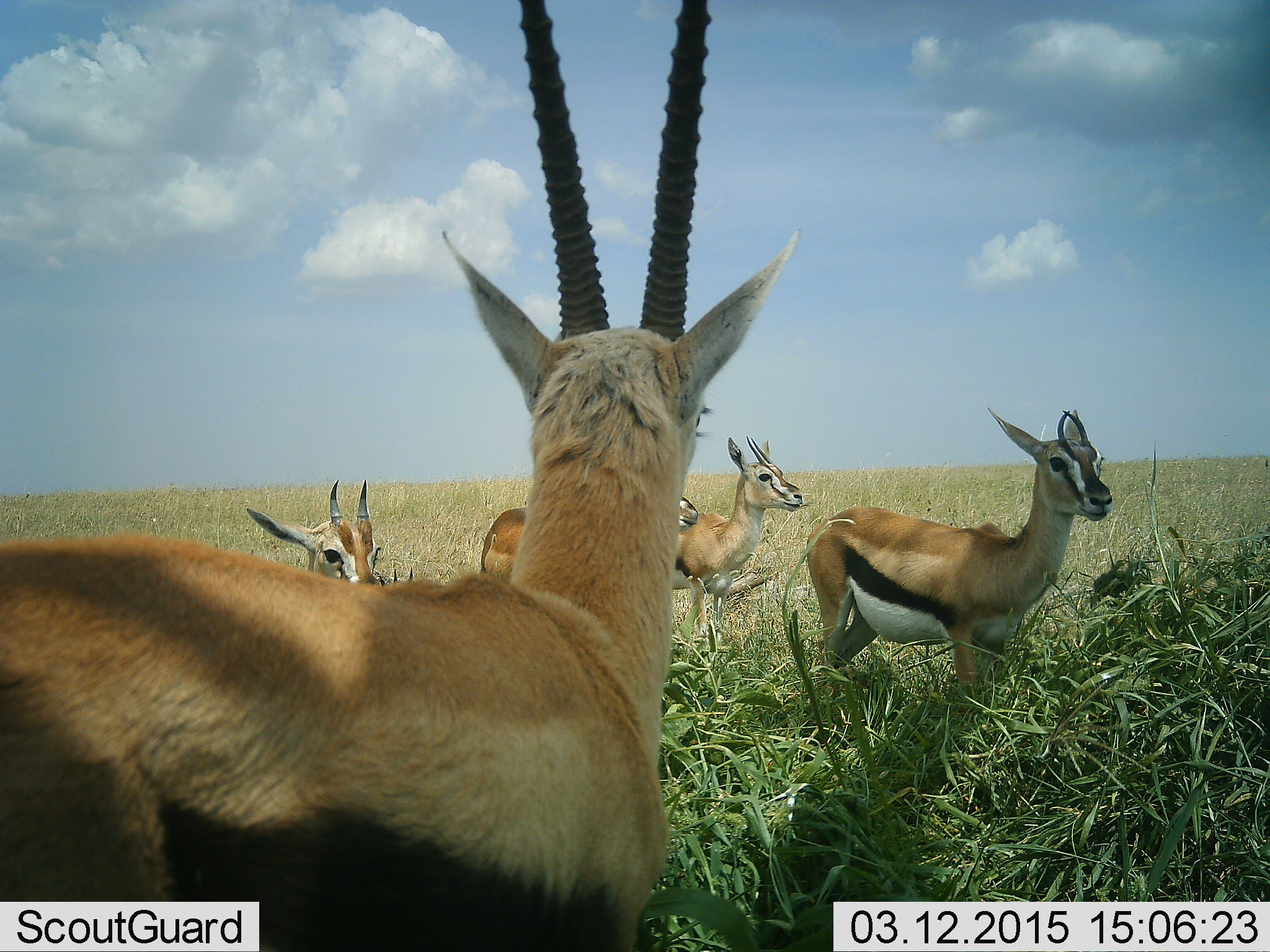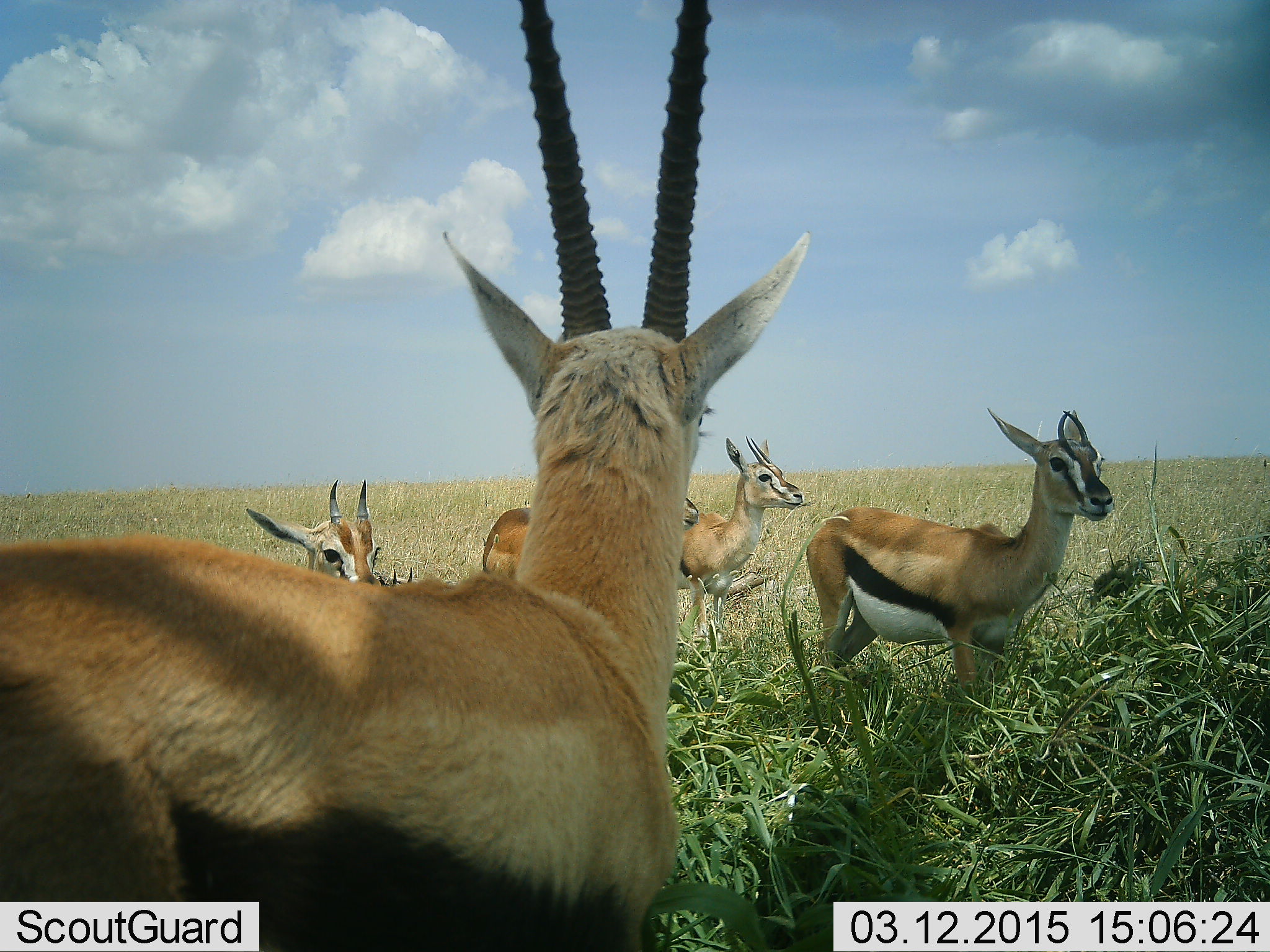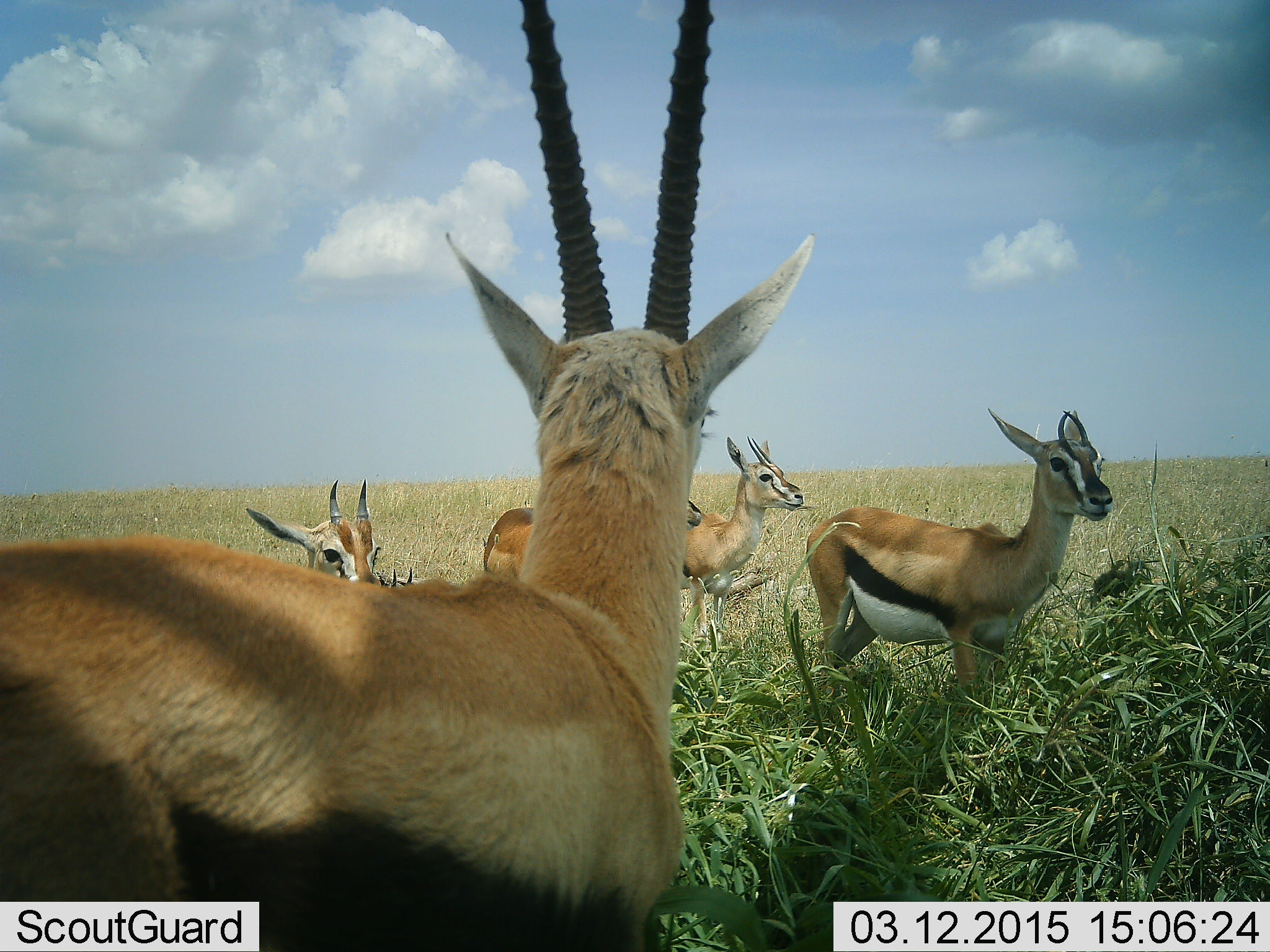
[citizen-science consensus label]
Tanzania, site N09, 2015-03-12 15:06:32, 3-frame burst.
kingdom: Animalia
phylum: Chordata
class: Mammalia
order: Artiodactyla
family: Bovidae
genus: Eudorcas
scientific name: Eudorcas thomsonii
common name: thomson's gazelle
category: gazellethomsons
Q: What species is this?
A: Gazellethomsons (thomson's gazelle) (Eudorcas thomsonii).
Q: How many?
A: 5.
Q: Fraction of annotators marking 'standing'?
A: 100%.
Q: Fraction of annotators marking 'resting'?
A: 0%.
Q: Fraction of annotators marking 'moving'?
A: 0%.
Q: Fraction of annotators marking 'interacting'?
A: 0%.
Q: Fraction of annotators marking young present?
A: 30%.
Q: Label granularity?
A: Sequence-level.